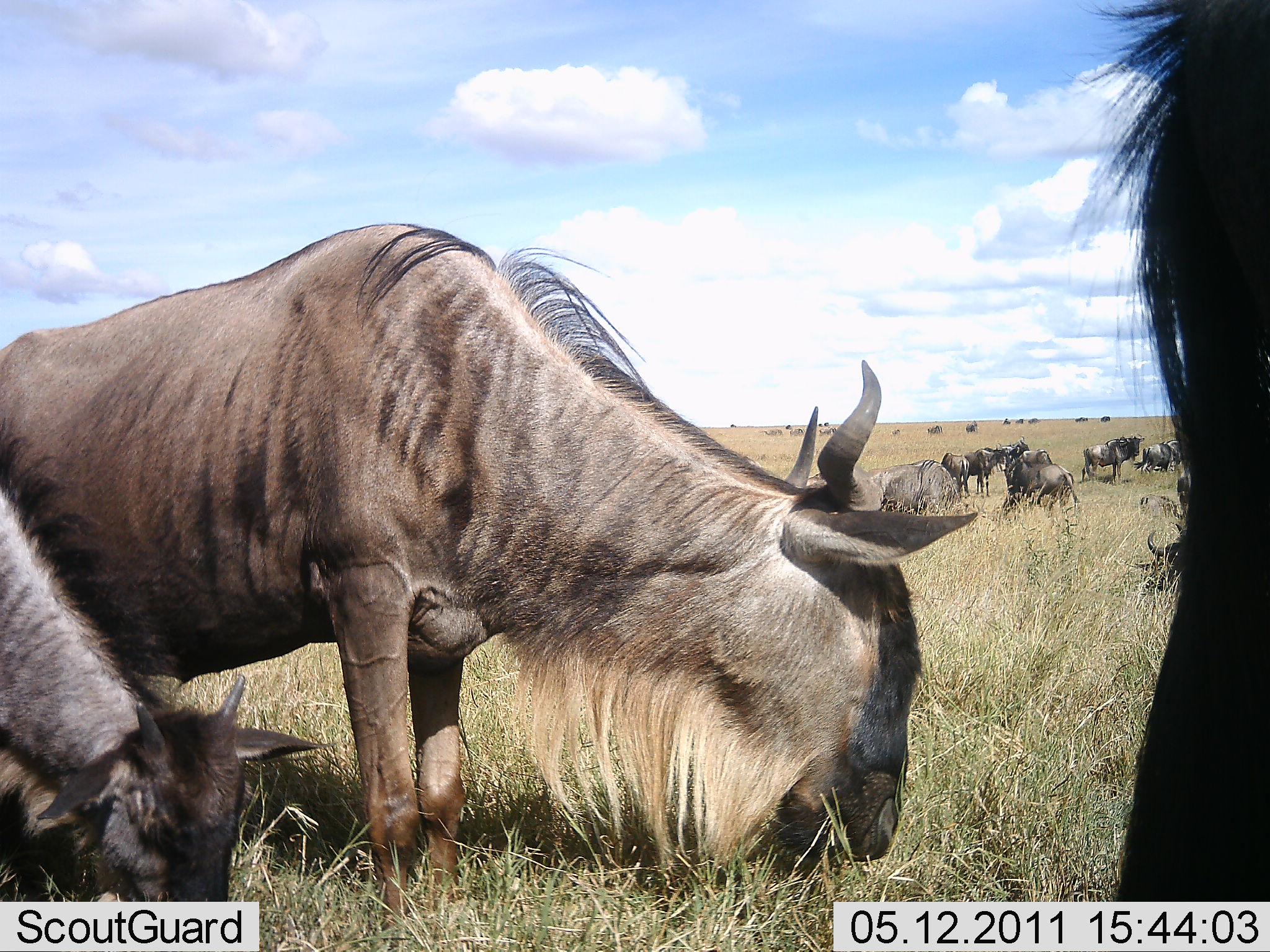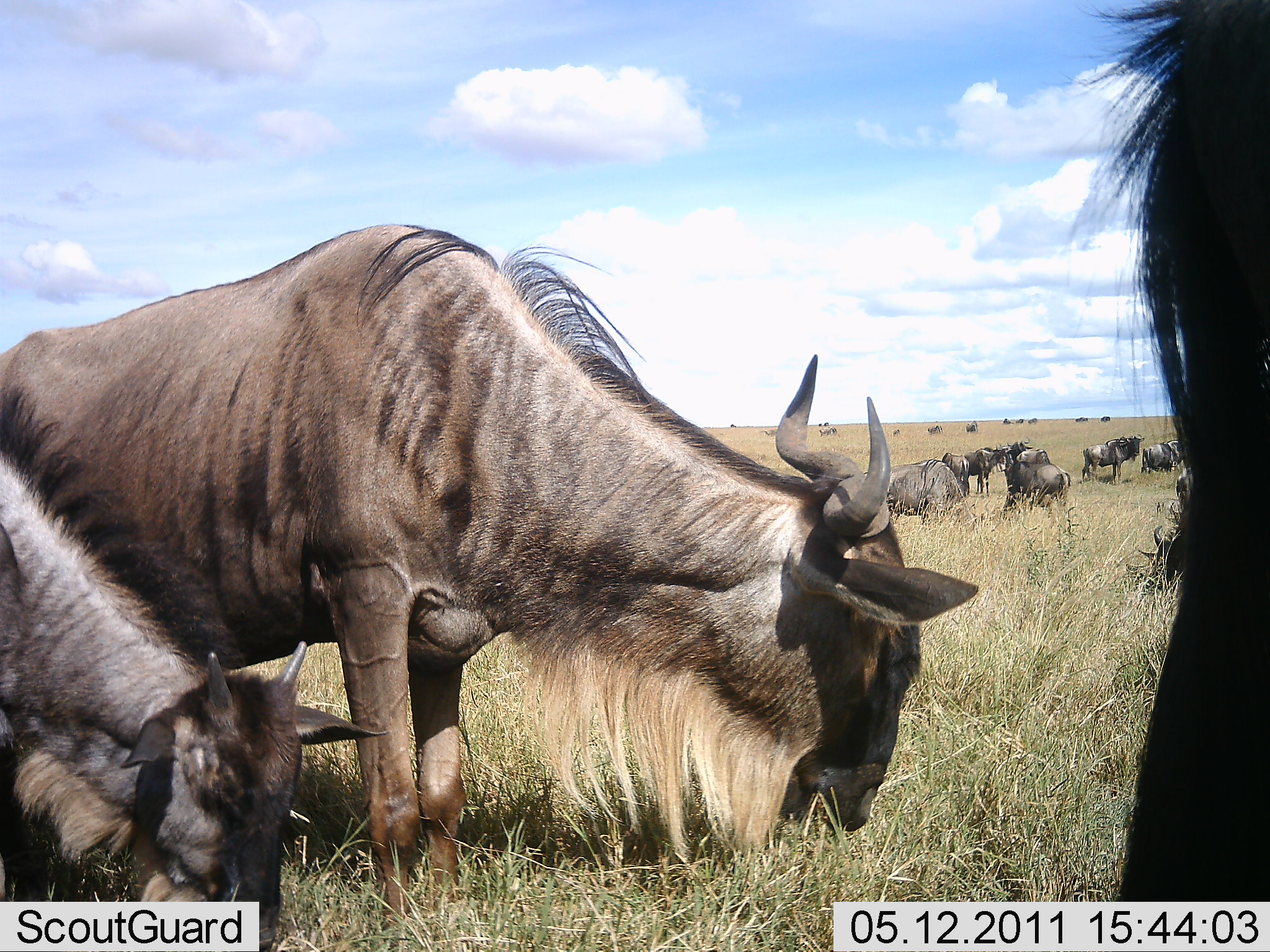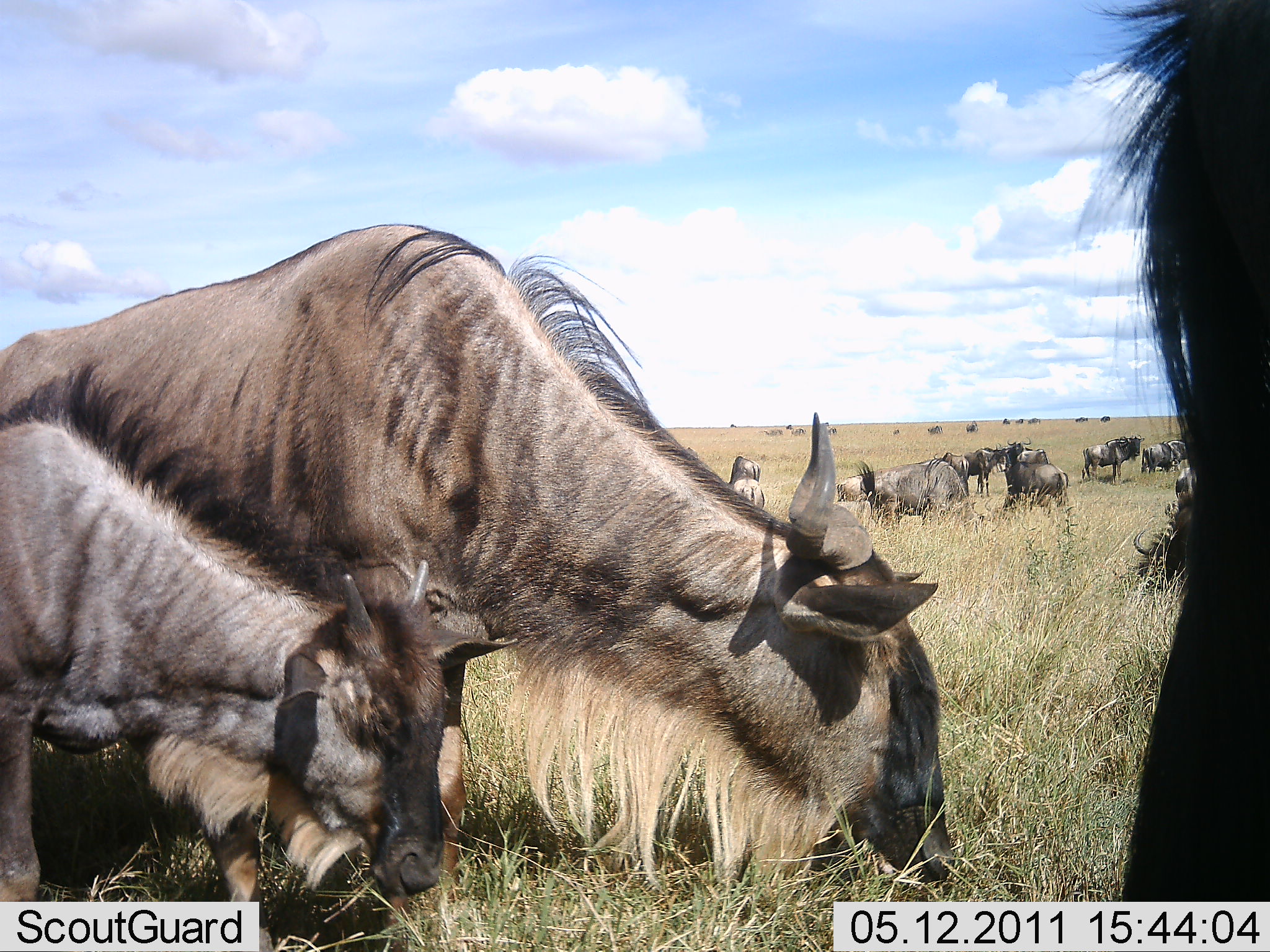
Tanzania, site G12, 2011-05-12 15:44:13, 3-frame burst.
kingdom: Animalia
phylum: Chordata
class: Mammalia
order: Artiodactyla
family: Bovidae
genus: Connochaetes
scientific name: Connochaetes taurinus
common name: blue wildebeest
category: wildebeest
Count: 11-50.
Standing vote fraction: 67%.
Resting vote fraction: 17%.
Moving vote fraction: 25%.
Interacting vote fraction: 8%.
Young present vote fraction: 58%.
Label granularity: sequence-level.